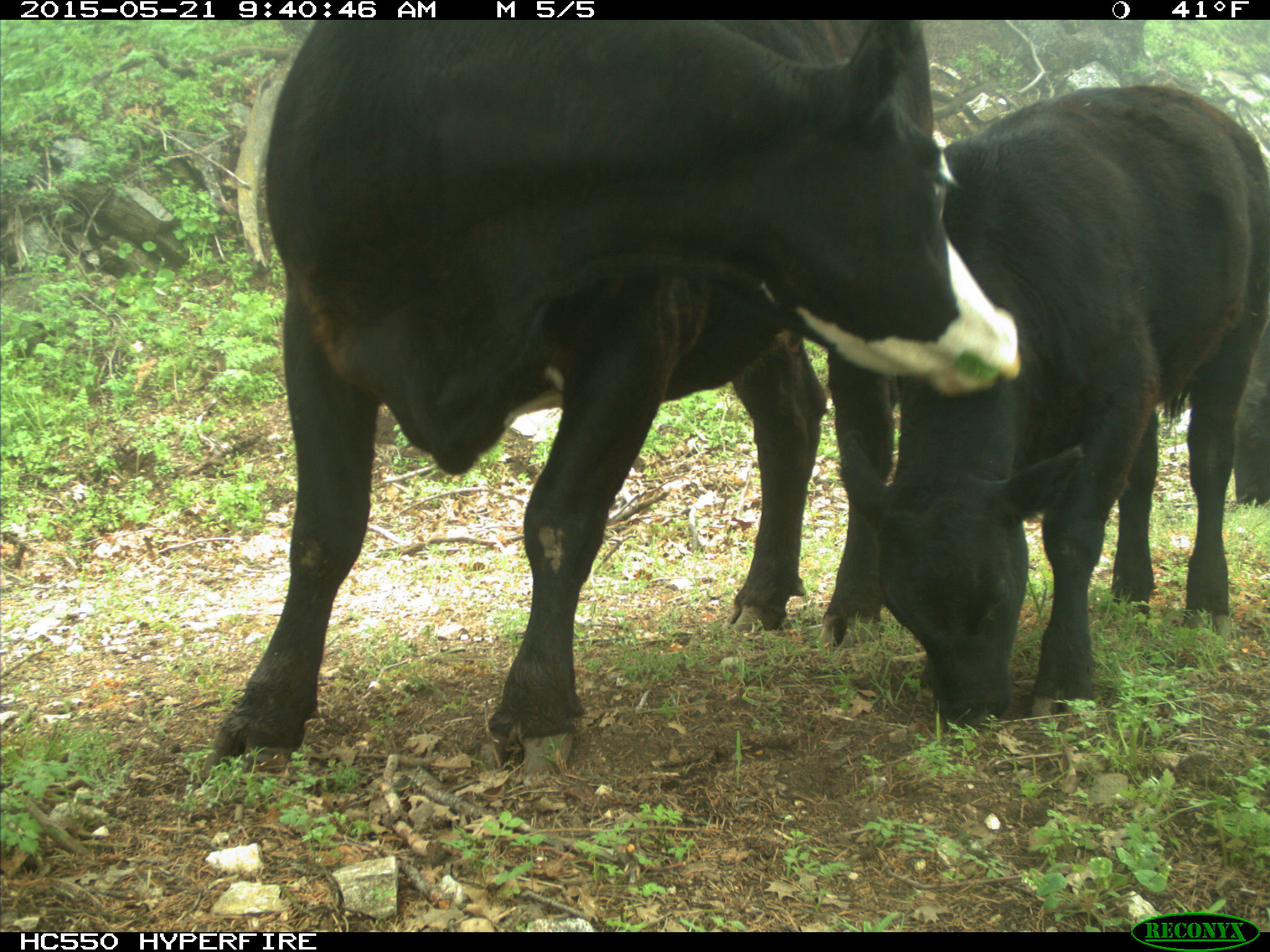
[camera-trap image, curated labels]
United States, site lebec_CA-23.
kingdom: Animalia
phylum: Chordata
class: Mammalia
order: Artiodactyla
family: Bovidae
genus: Bos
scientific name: Bos taurus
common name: domestic cow